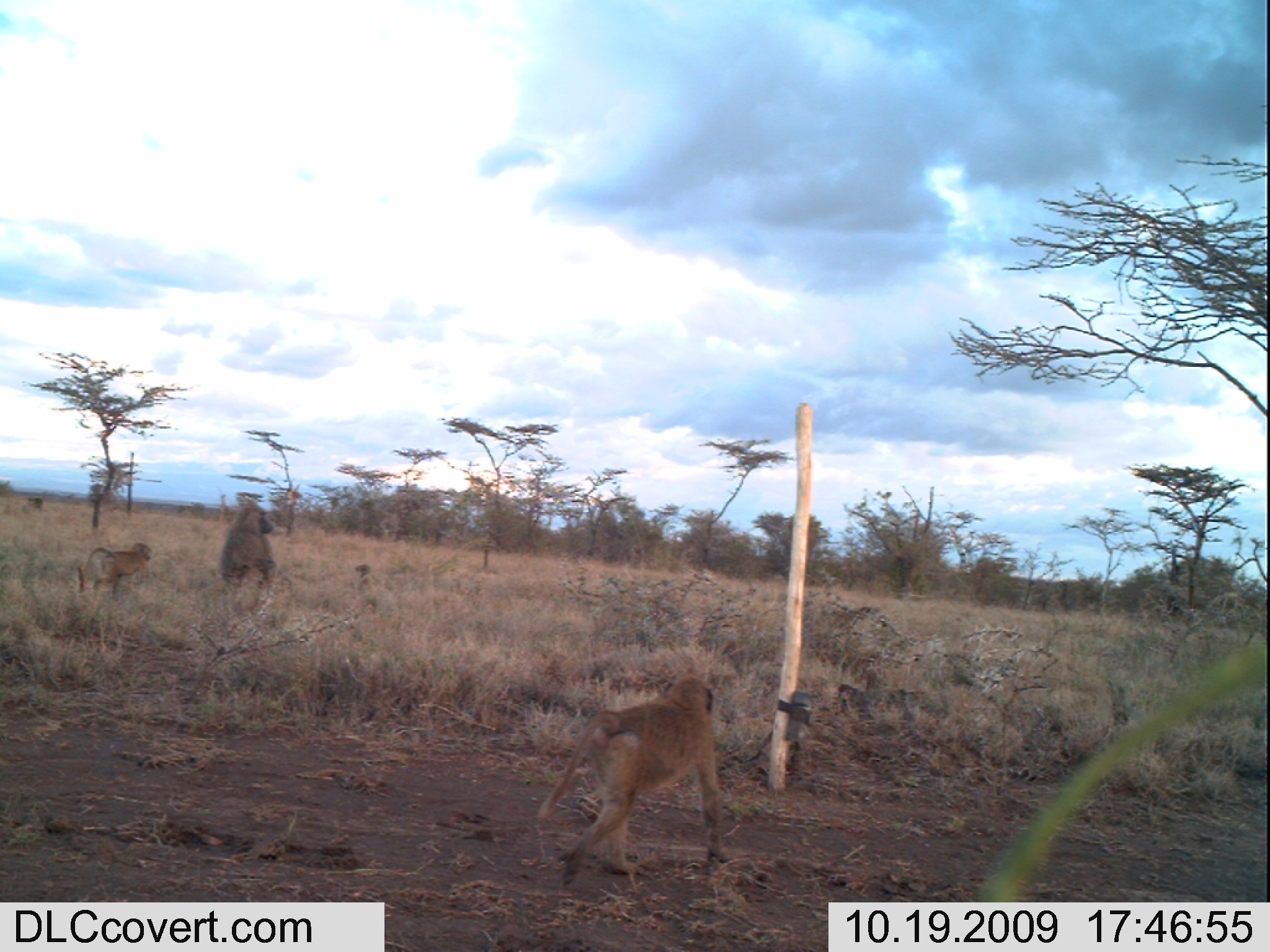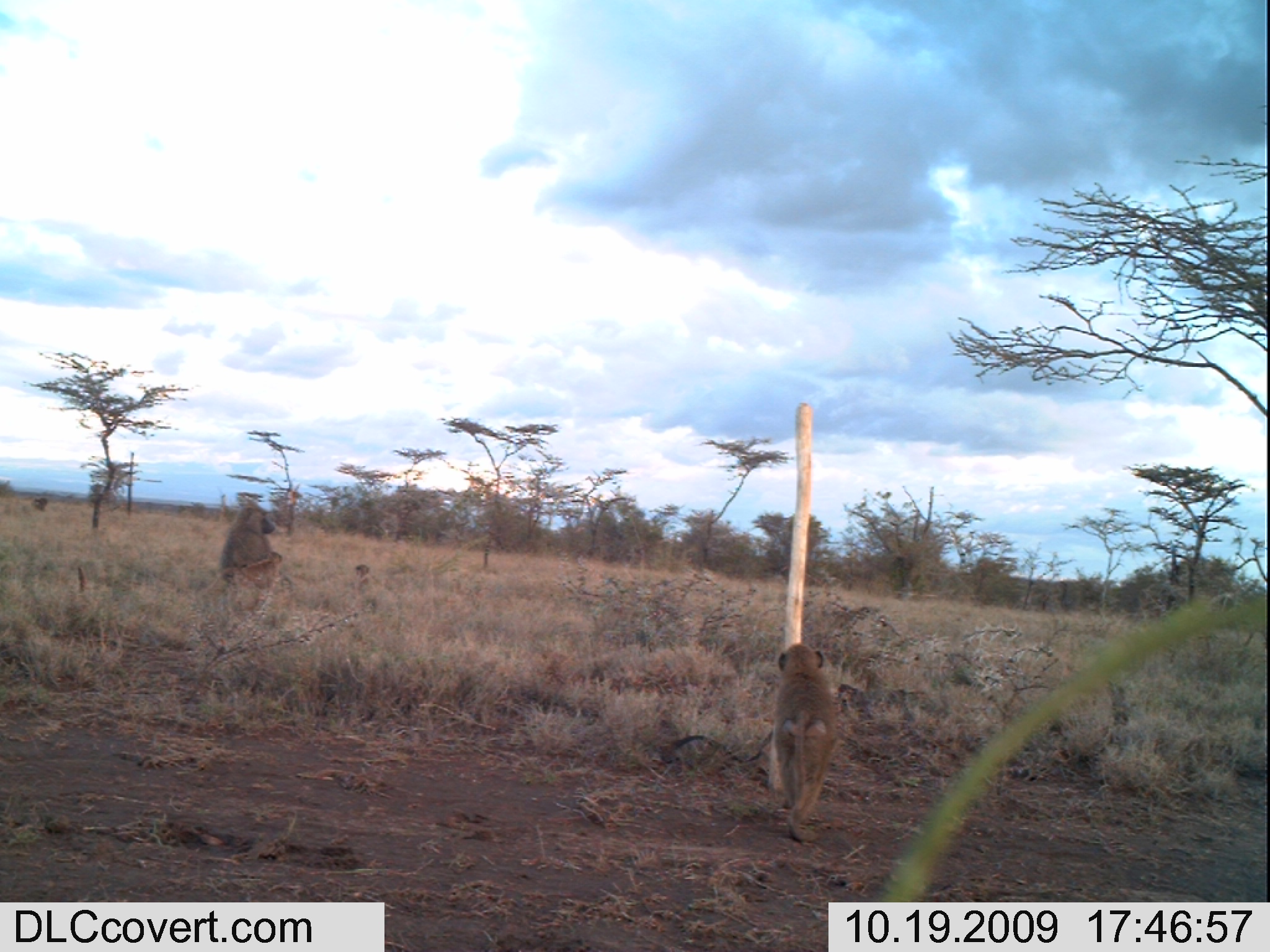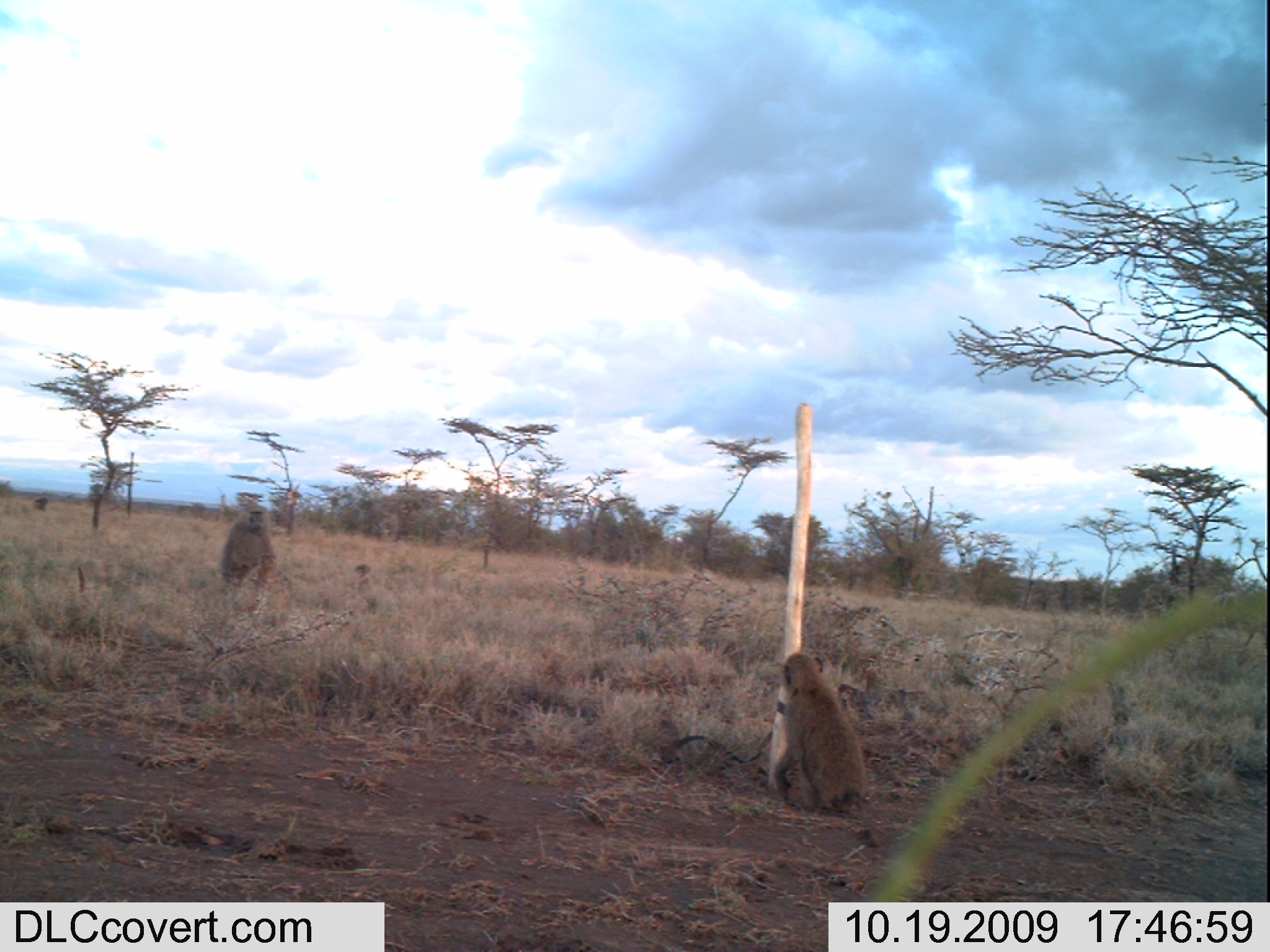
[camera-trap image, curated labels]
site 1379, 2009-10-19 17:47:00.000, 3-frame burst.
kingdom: Animalia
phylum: Chordata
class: Mammalia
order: Primates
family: Cercopithecidae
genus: Papio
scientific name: Papio anubis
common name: olive baboon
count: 4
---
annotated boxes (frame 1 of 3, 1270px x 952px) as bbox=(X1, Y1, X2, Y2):
papio anubis: bbox=(537, 673, 732, 889); bbox=(217, 498, 279, 604); bbox=(77, 541, 156, 610); bbox=(354, 562, 377, 601)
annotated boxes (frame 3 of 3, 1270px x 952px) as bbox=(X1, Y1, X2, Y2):
papio anubis: bbox=(769, 650, 883, 846); bbox=(218, 502, 279, 606); bbox=(352, 563, 373, 592)